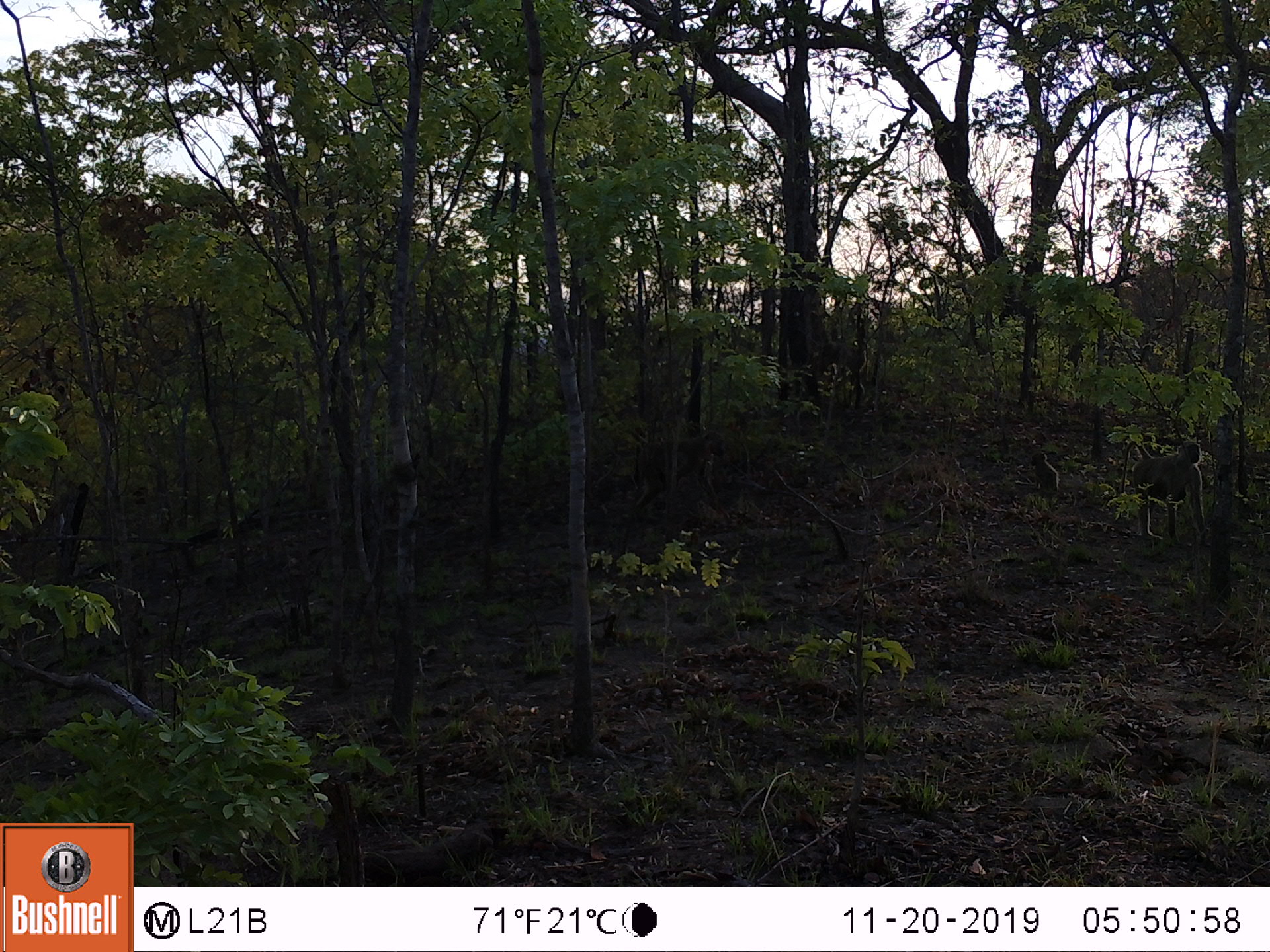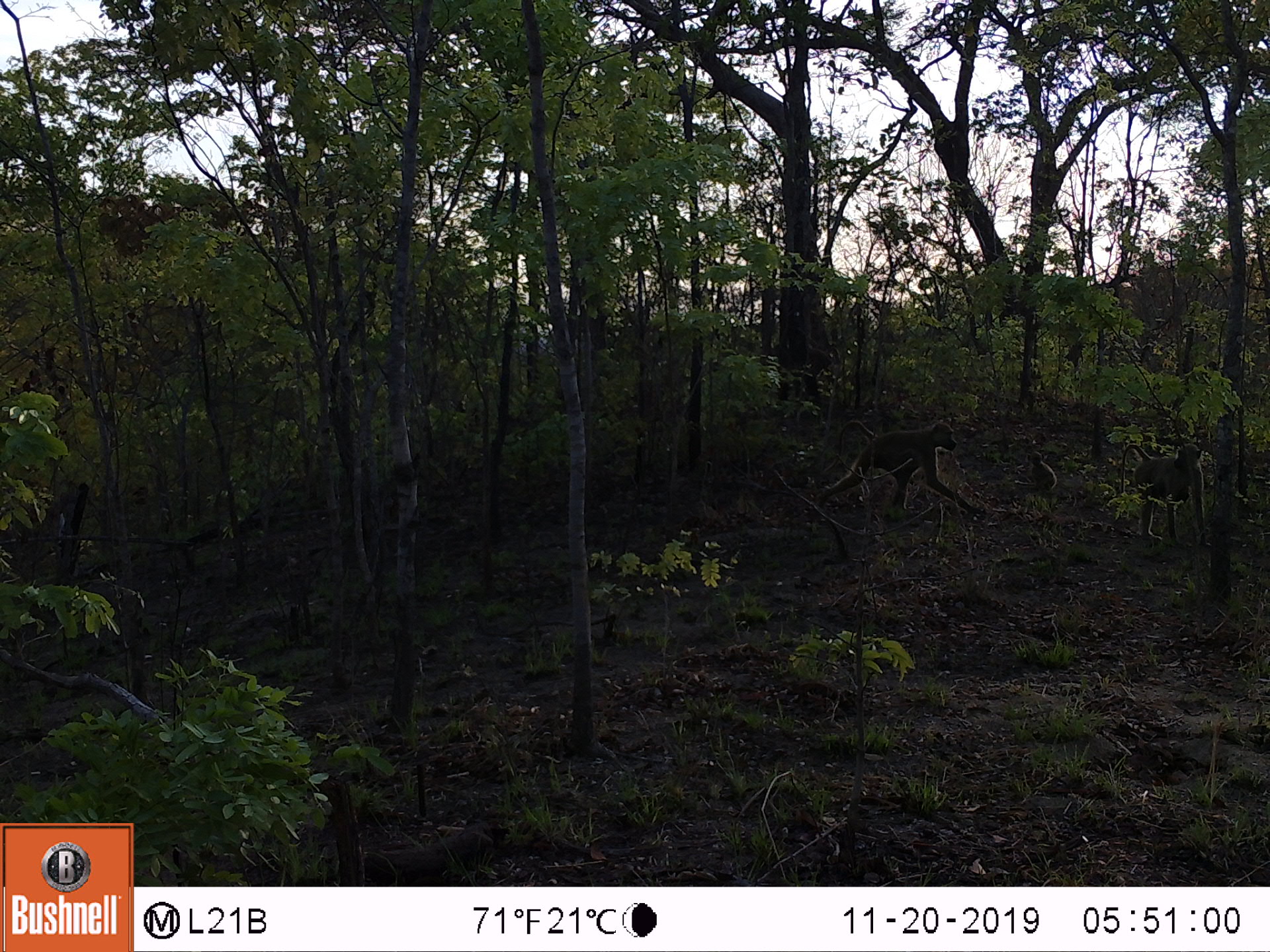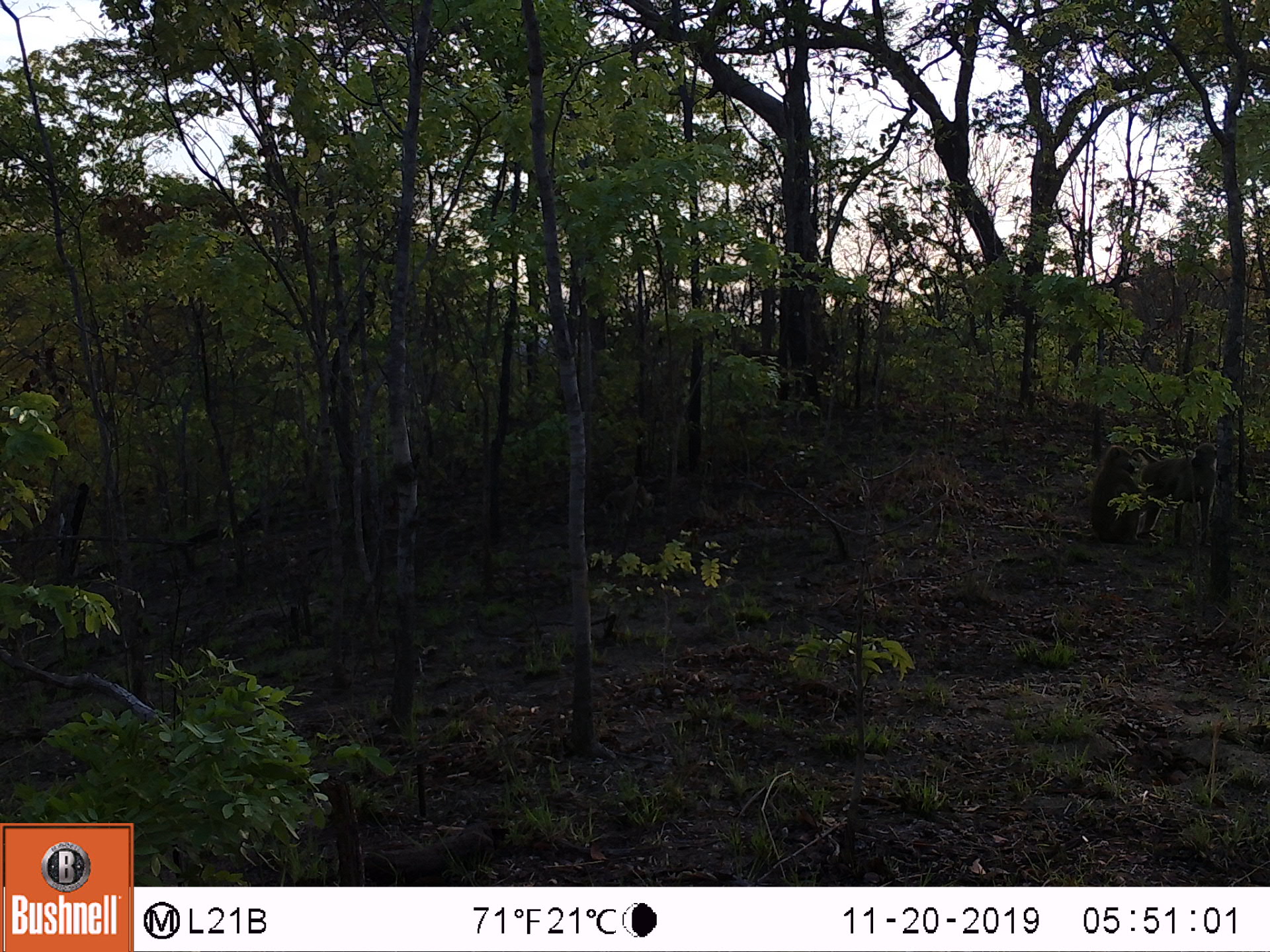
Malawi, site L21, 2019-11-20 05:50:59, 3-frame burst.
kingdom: Animalia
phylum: Chordata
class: Mammalia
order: Primates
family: Cercopithecidae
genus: Papio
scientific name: Papio cynocephalus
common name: yellow baboon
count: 2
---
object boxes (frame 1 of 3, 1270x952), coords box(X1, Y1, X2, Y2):
yellow baboon: box(1104, 442, 1209, 542); box(1018, 447, 1062, 495)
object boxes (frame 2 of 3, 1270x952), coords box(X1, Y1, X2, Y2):
yellow baboon: box(811, 420, 983, 515); box(1108, 439, 1211, 548); box(1017, 454, 1061, 495)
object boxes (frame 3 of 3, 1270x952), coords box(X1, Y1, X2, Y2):
yellow baboon: box(1142, 441, 1219, 545); box(1081, 441, 1142, 547)